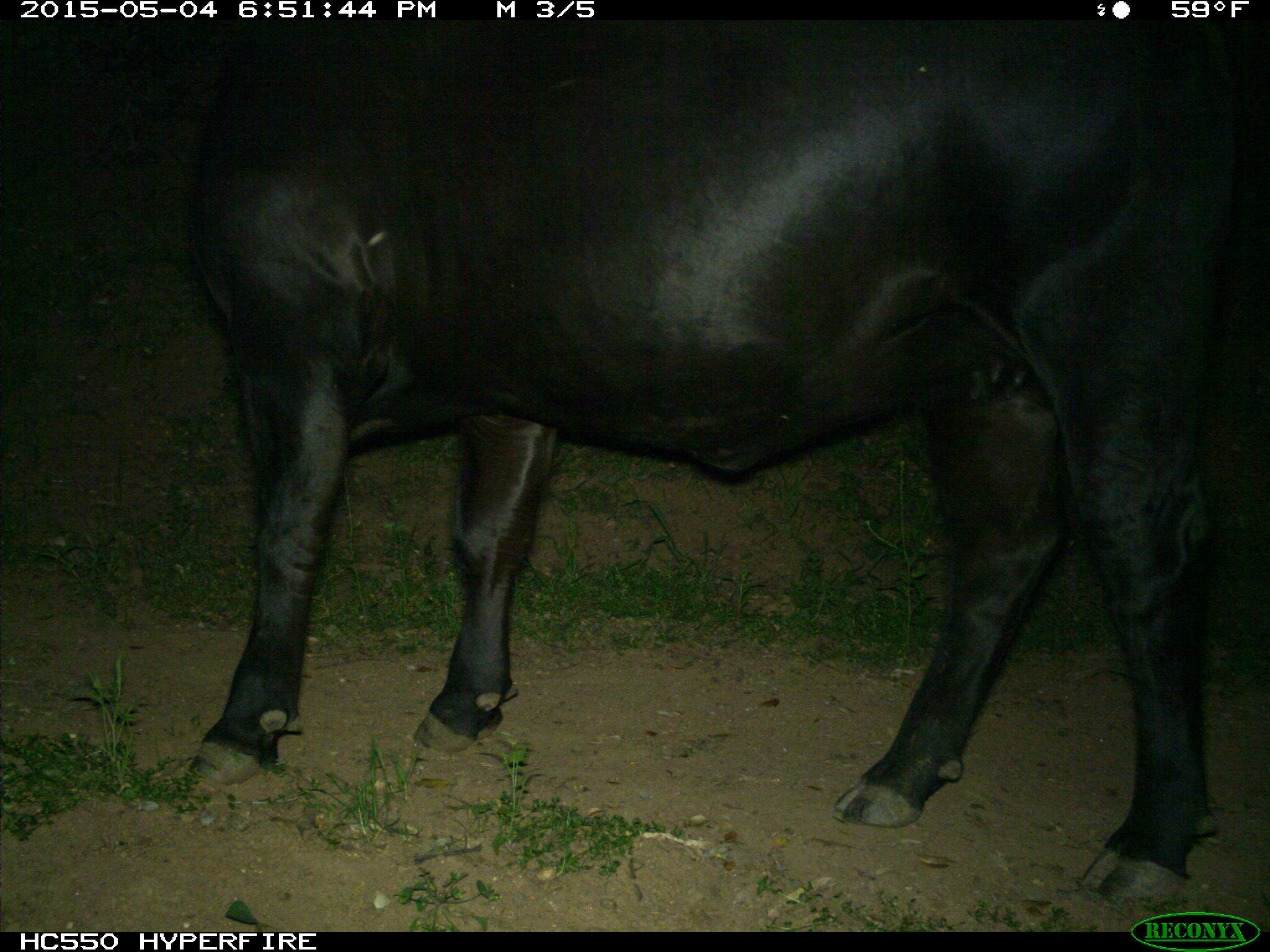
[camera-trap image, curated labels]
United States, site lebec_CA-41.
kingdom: Animalia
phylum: Chordata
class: Mammalia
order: Artiodactyla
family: Bovidae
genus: Bos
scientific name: Bos taurus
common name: domestic cow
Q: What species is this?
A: Bos taurus (domestic cow).